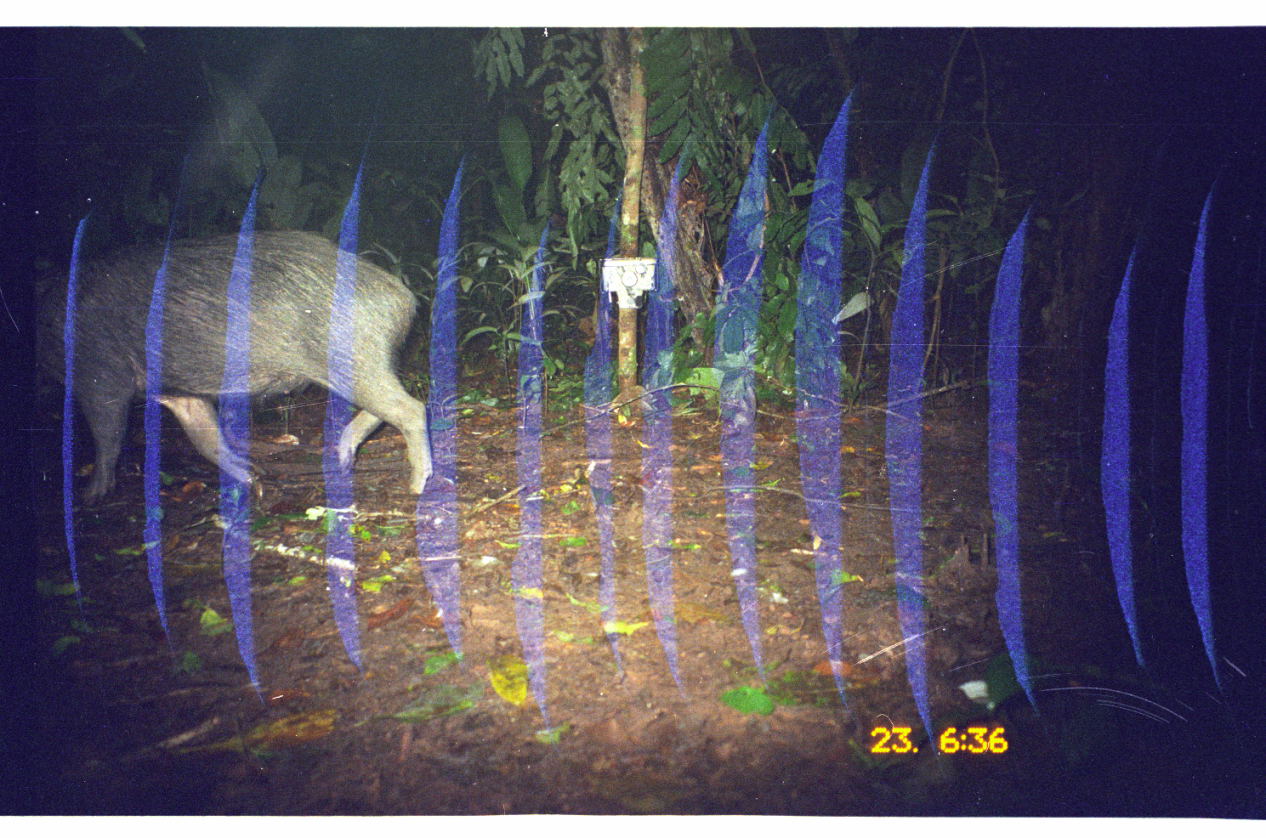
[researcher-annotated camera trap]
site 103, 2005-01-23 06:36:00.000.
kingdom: Animalia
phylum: Chordata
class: Mammalia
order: Artiodactyla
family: Tayassuidae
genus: Tayassu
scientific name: Tayassu pecari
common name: white-lipped peccary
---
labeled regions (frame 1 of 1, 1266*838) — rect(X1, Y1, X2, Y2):
tayassu pecari: rect(0, 224, 437, 509)